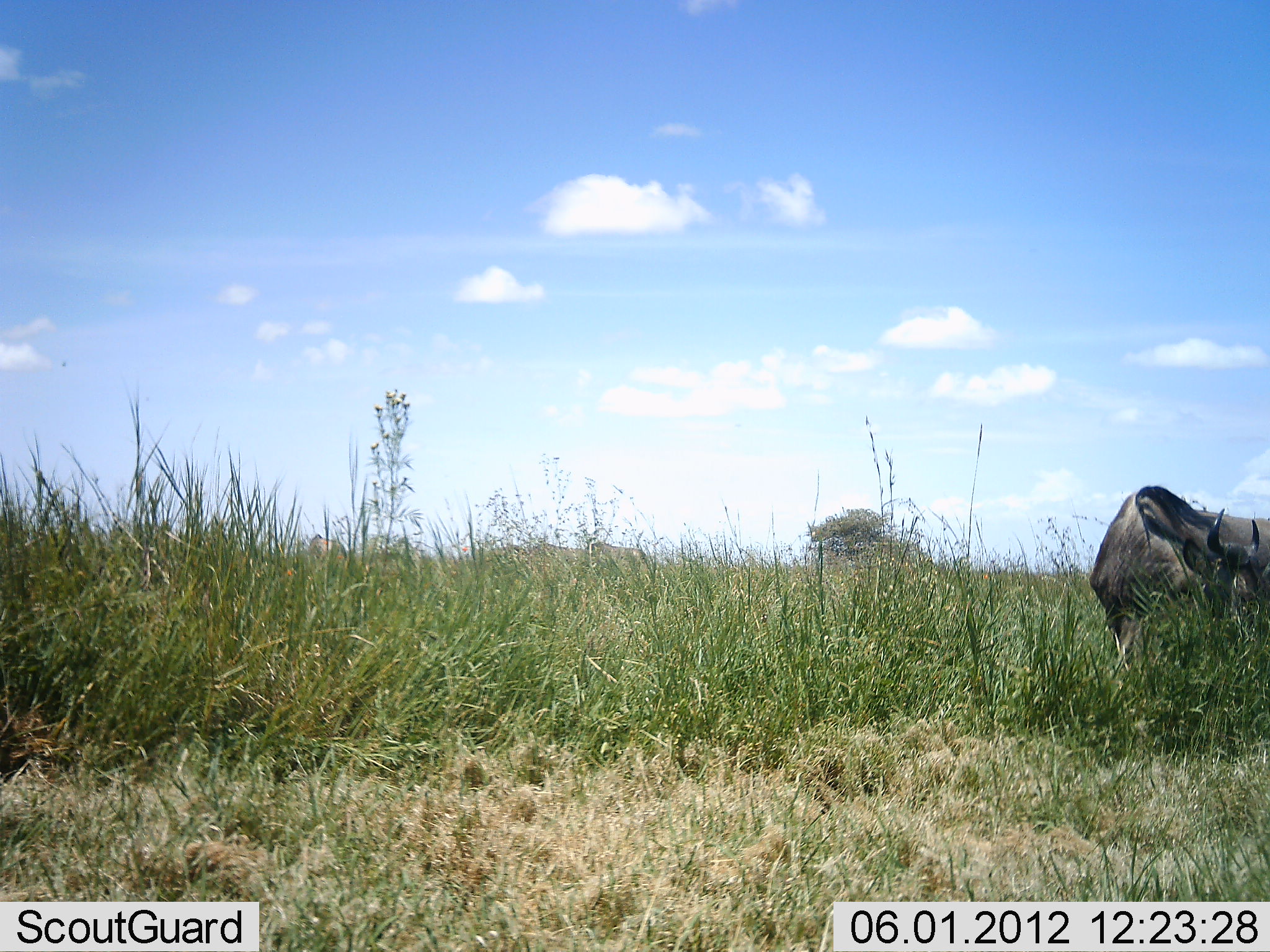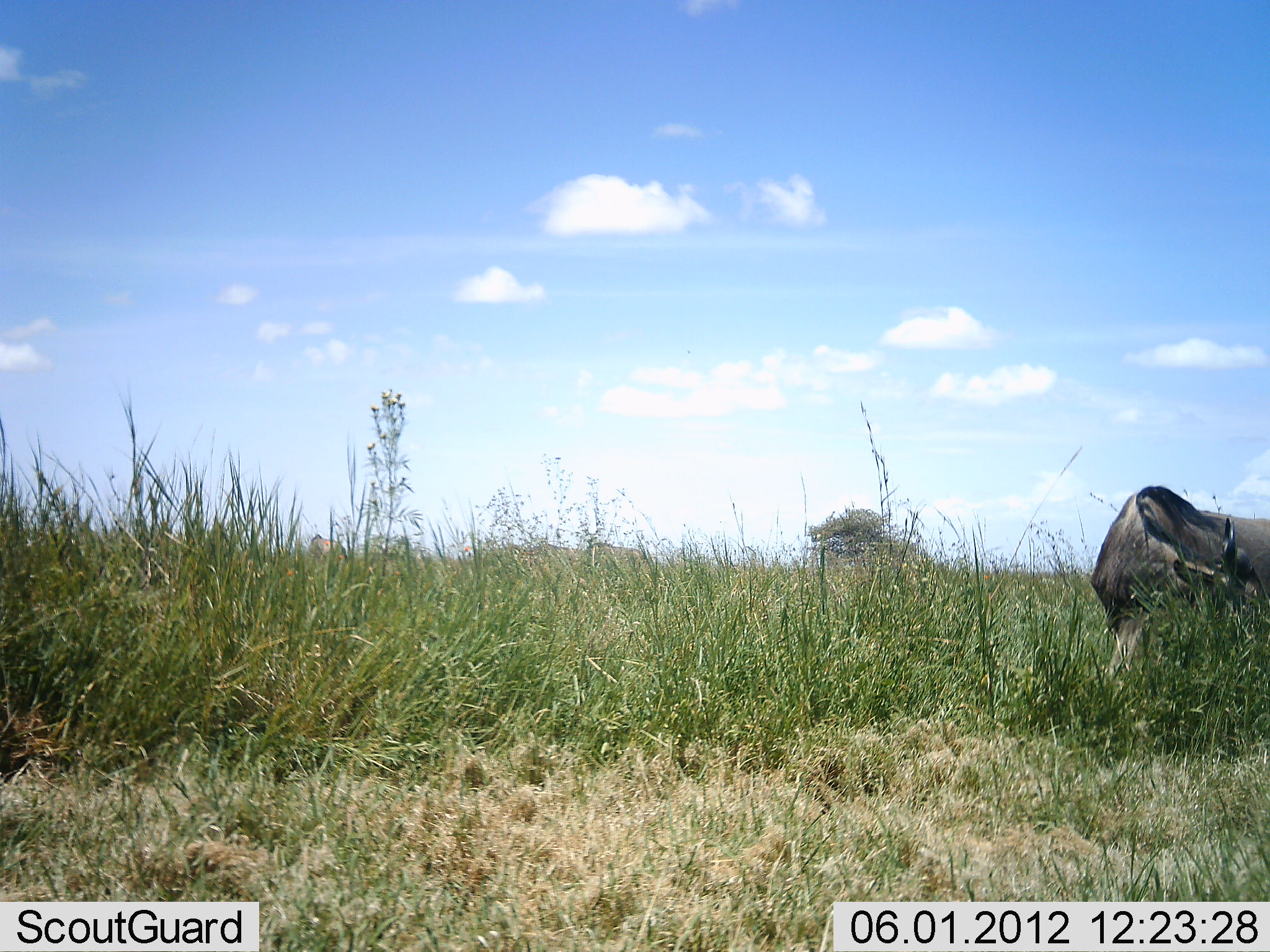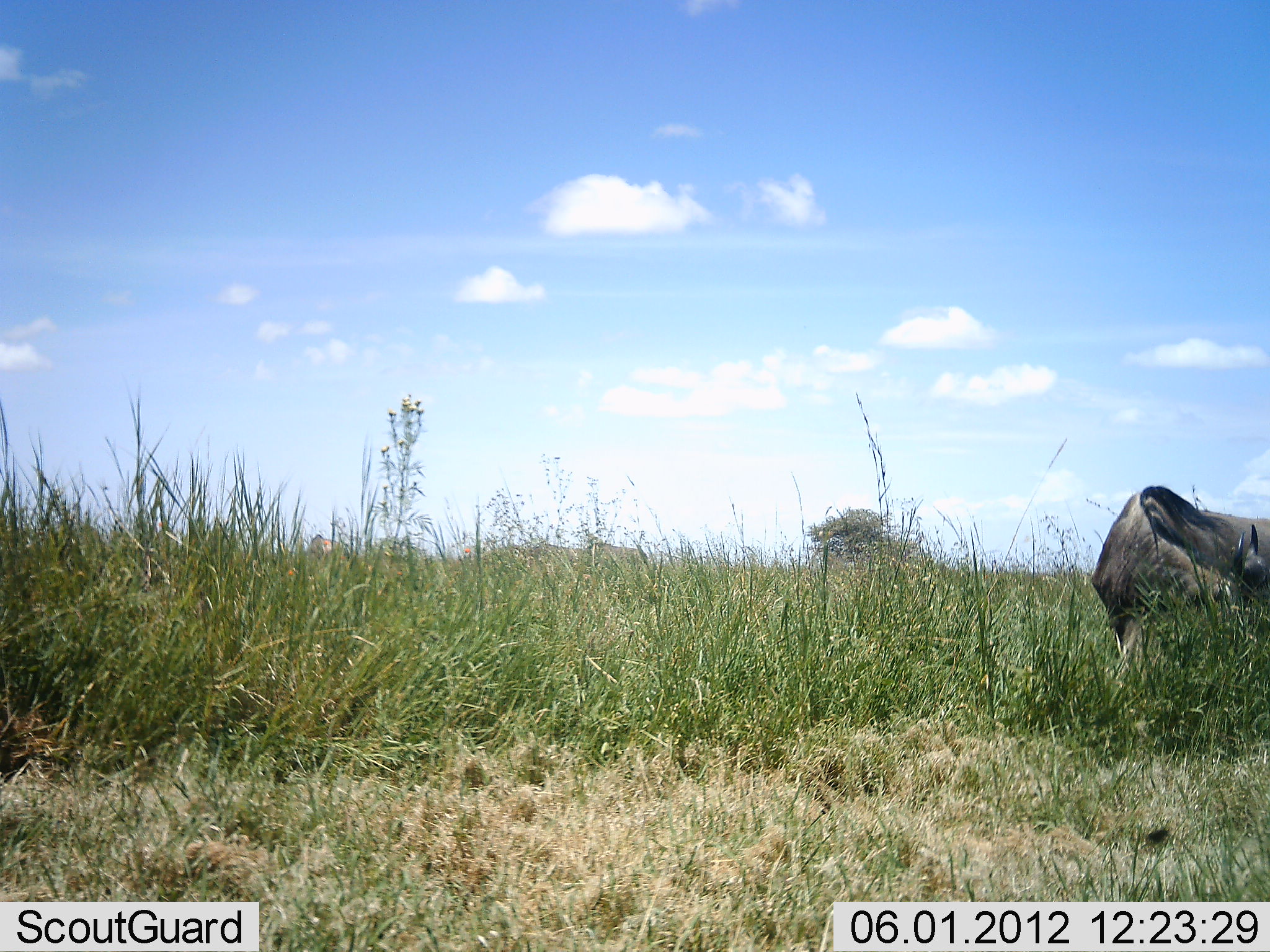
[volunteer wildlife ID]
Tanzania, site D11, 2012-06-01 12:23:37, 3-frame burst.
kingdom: Animalia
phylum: Chordata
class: Mammalia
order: Artiodactyla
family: Bovidae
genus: Connochaetes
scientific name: Connochaetes taurinus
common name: blue wildebeest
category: wildebeest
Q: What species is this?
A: Wildebeest (blue wildebeest) (Connochaetes taurinus).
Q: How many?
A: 1.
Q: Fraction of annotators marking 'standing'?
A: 40%.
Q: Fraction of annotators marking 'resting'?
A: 0%.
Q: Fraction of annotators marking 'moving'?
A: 10%.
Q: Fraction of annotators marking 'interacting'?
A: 0%.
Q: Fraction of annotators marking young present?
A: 0%.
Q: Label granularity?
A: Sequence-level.